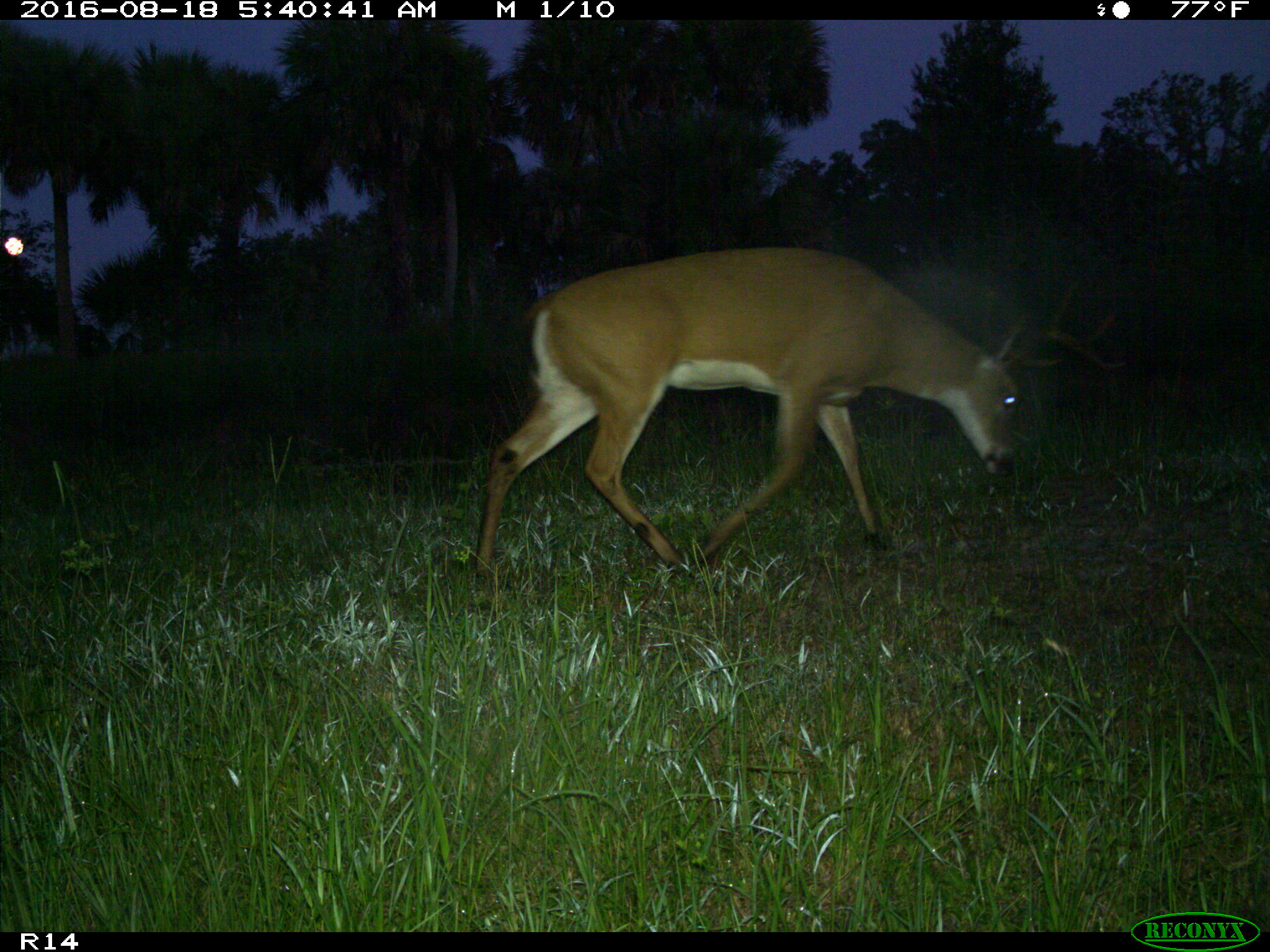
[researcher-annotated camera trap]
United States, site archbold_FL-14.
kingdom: Animalia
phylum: Chordata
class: Mammalia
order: Artiodactyla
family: Cervidae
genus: Odocoileus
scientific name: Odocoileus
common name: deer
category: unidentified deer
Unidentified deer (deer) (Odocoileus).